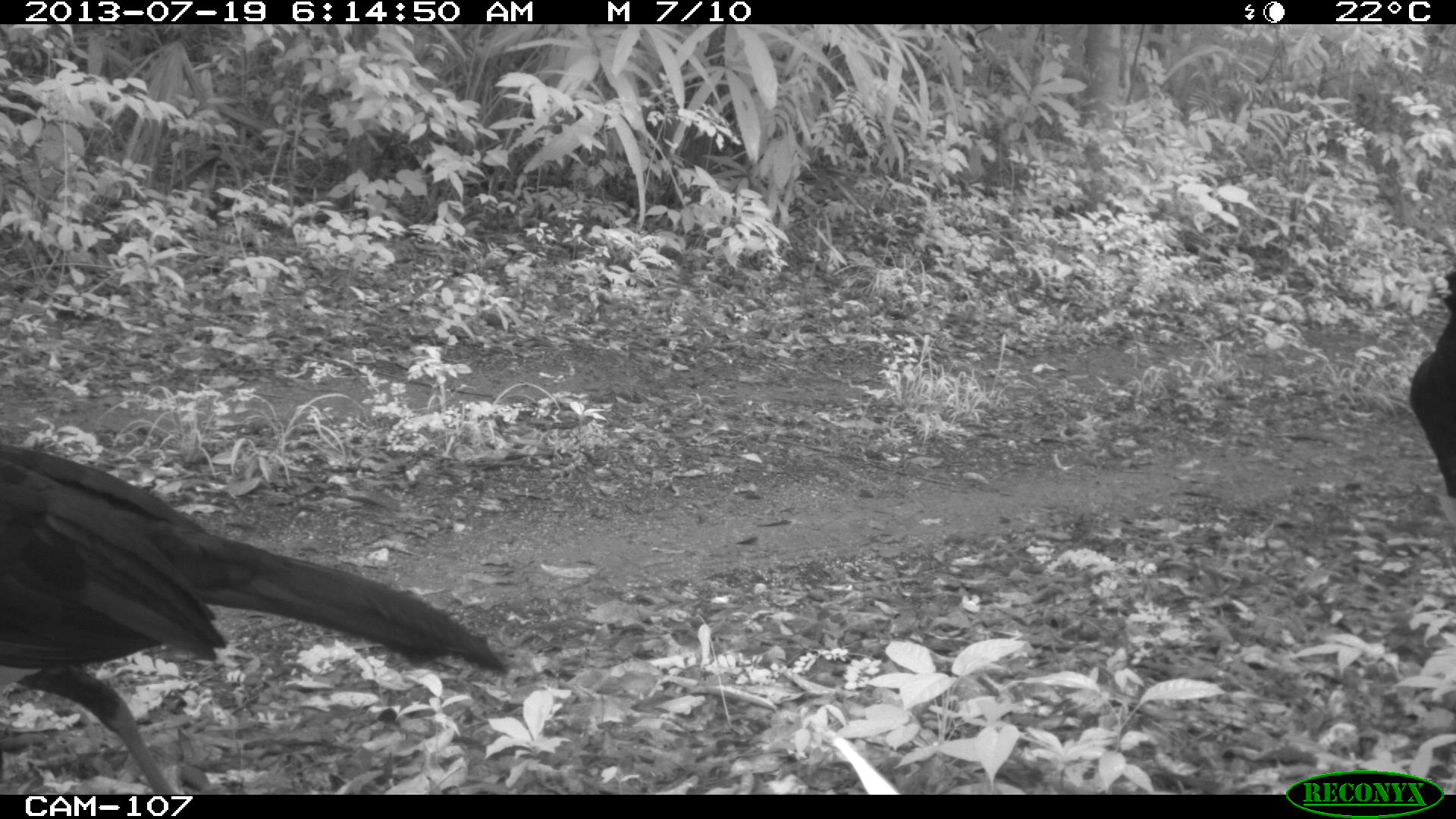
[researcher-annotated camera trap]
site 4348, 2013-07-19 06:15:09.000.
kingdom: Animalia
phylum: Chordata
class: Aves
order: Galliformes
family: Cracidae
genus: Crax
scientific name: Crax rubra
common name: great curassow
Crax rubra (great curassow), count 2.